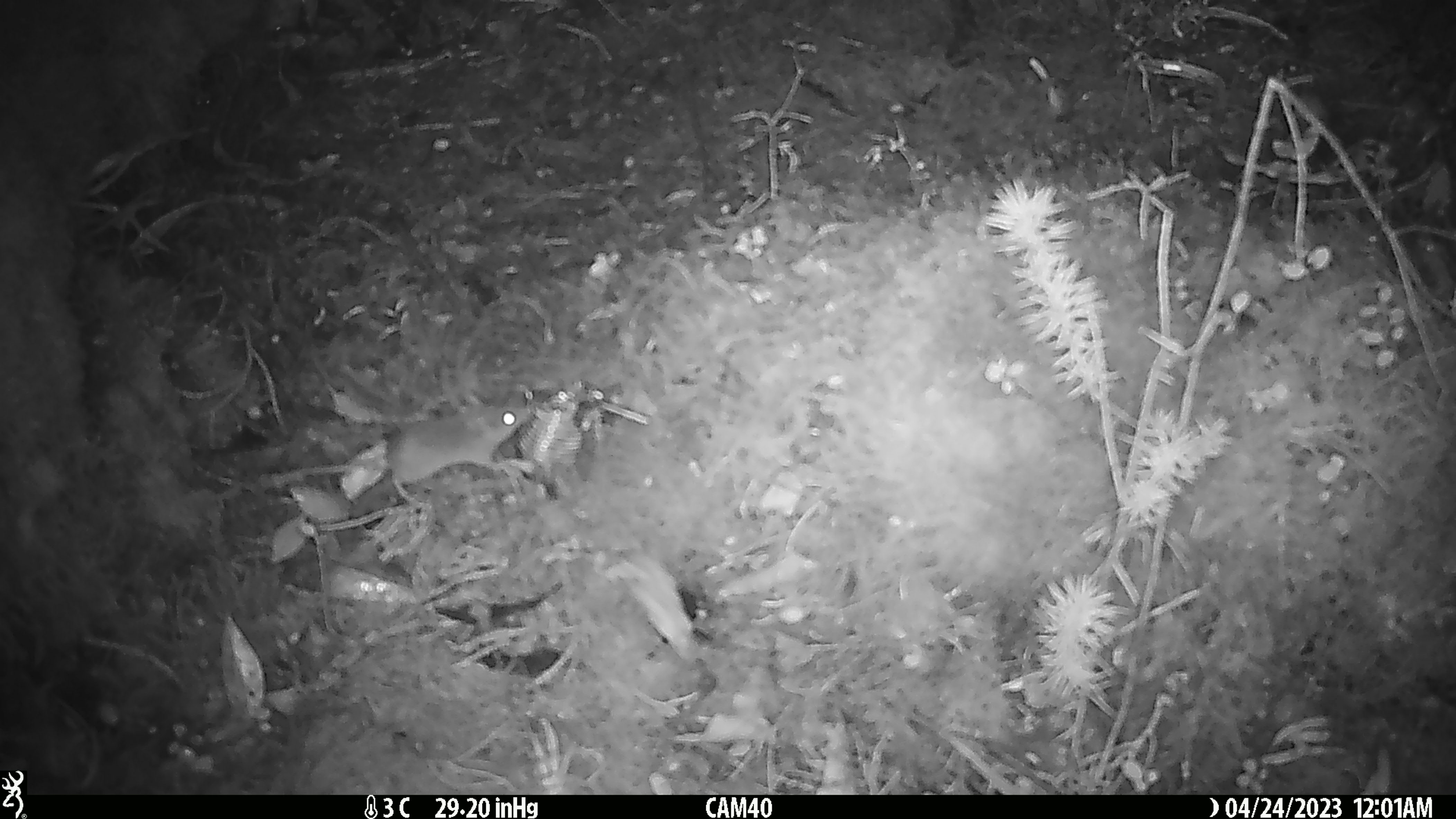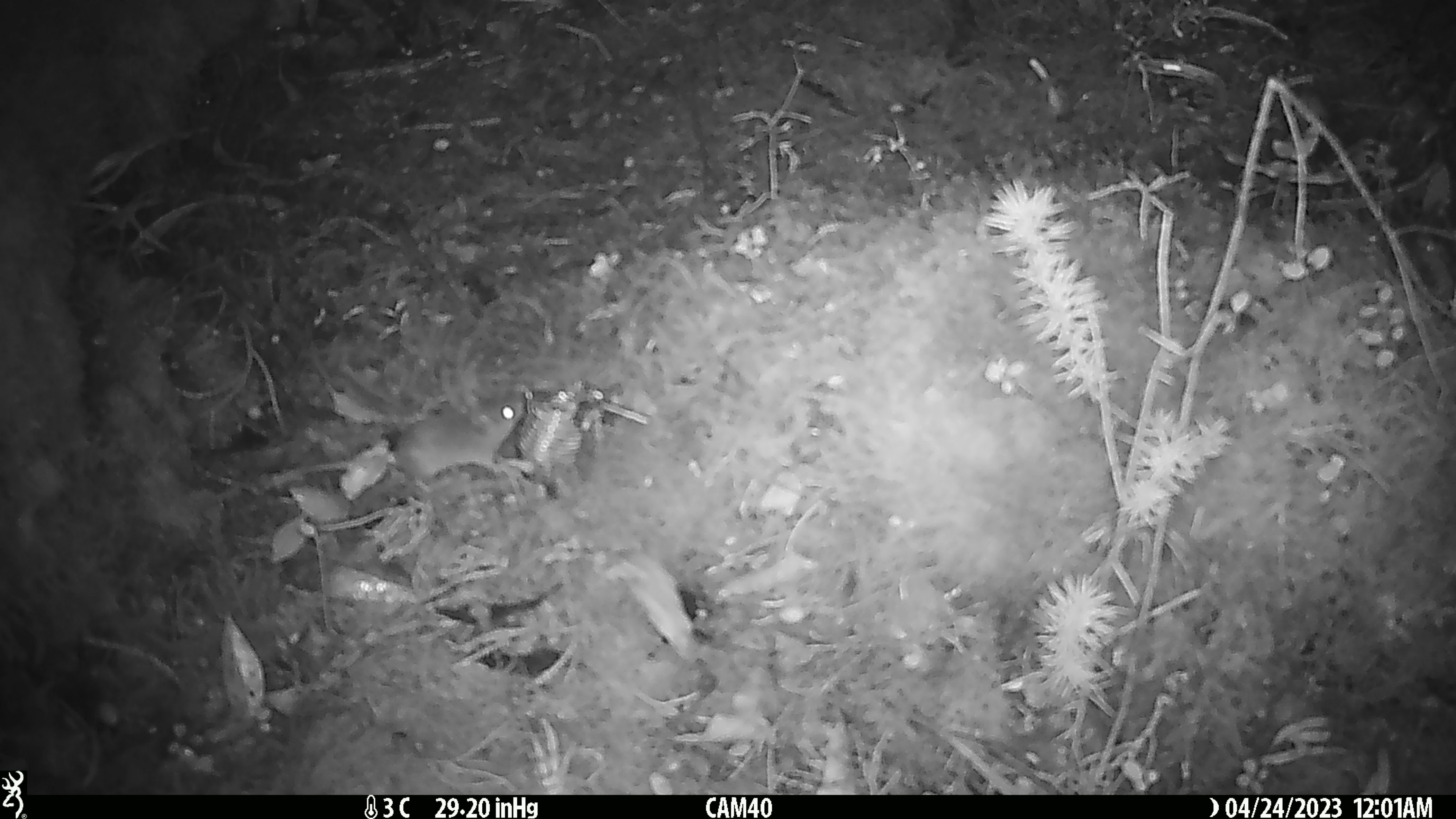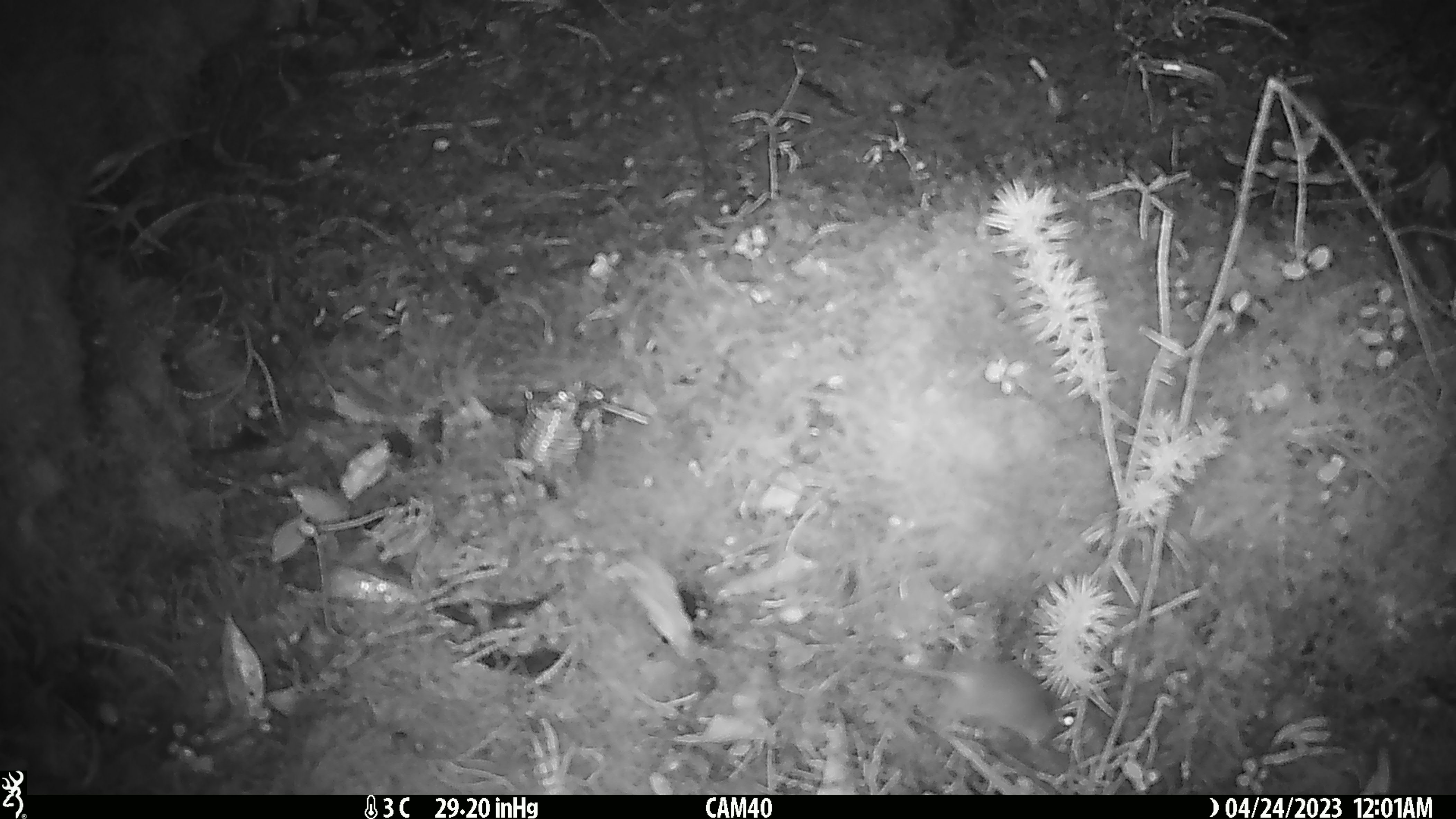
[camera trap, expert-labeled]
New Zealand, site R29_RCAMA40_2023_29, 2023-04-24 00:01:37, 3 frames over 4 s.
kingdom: Animalia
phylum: Chordata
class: Mammalia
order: Rodentia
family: Muridae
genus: Mus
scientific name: Mus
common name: mouse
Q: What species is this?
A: Mouse (Mus).